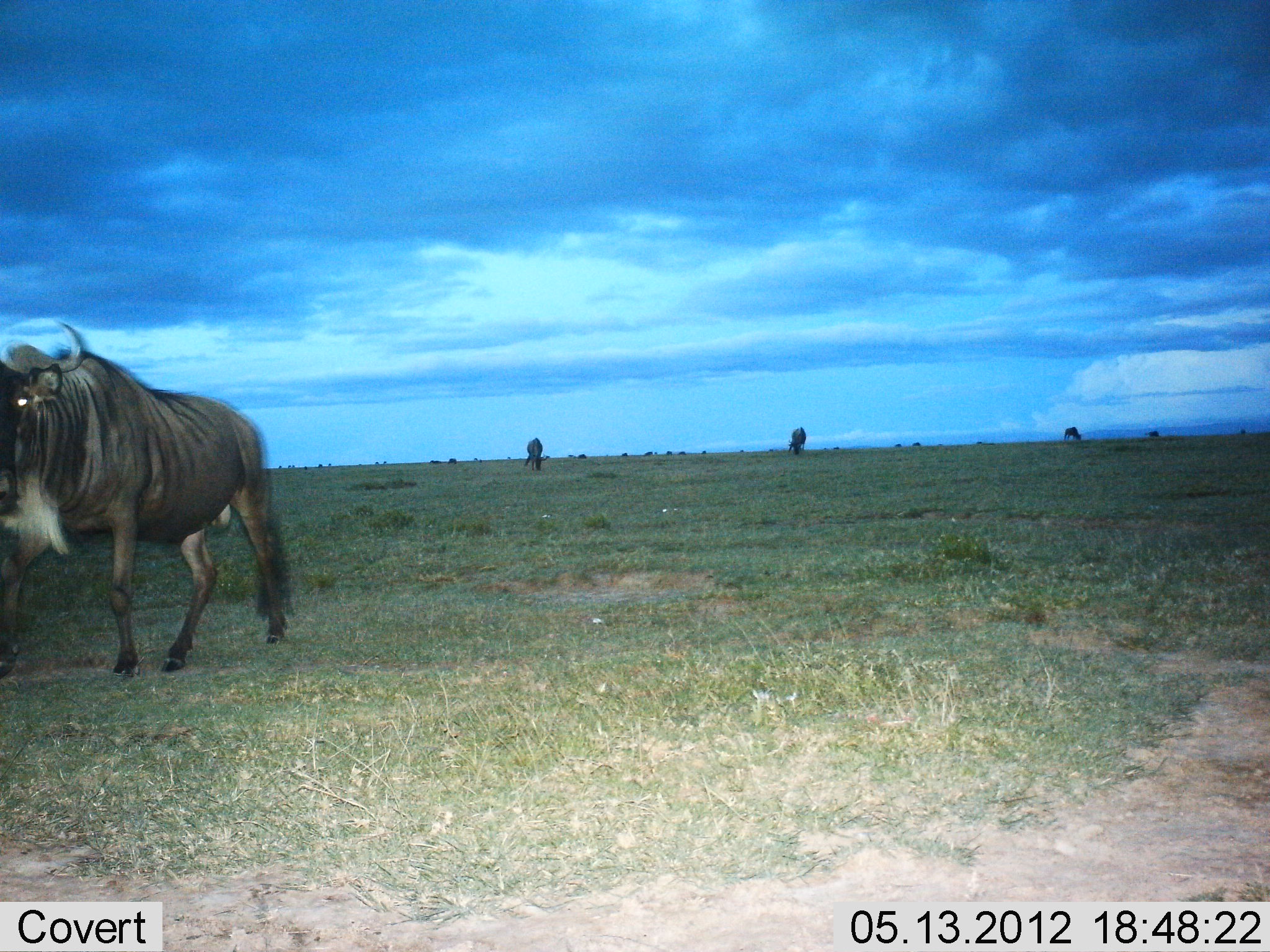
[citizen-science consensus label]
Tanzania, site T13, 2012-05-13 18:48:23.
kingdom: Animalia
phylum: Chordata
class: Mammalia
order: Artiodactyla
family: Bovidae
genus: Connochaetes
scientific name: Connochaetes taurinus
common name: blue wildebeest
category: wildebeest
Wildebeest (blue wildebeest) (Connochaetes taurinus), count 5. Behavior (volunteer vote fractions): standing 50%, resting 0%, moving 50%, interacting 0%. Young present (vote fraction): 0%. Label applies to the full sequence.